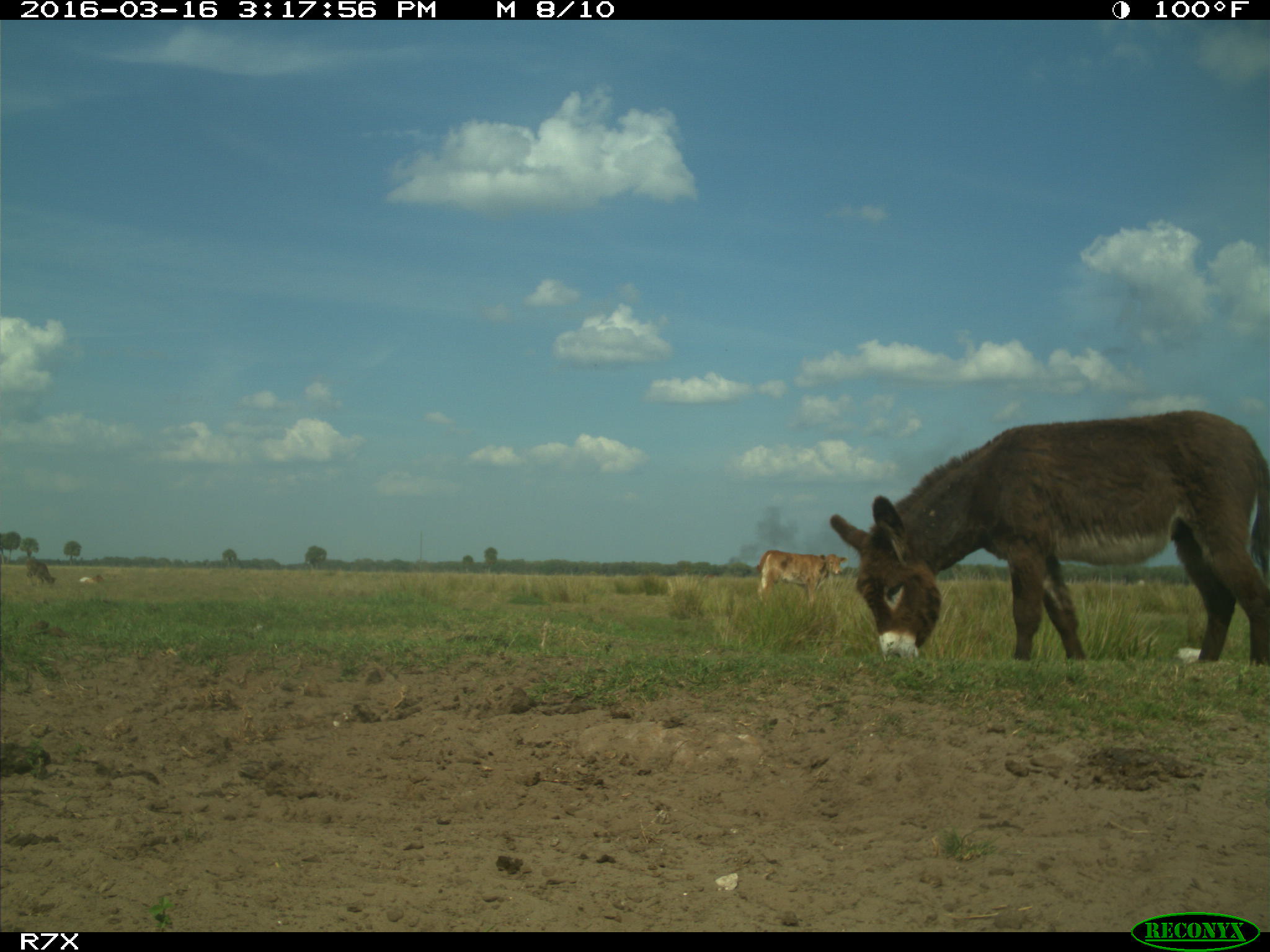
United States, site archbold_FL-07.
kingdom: Animalia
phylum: Chordata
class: Mammalia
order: Artiodactyla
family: Bovidae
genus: Bos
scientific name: Bos taurus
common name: domestic cow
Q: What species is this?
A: Bos taurus (domestic cow).